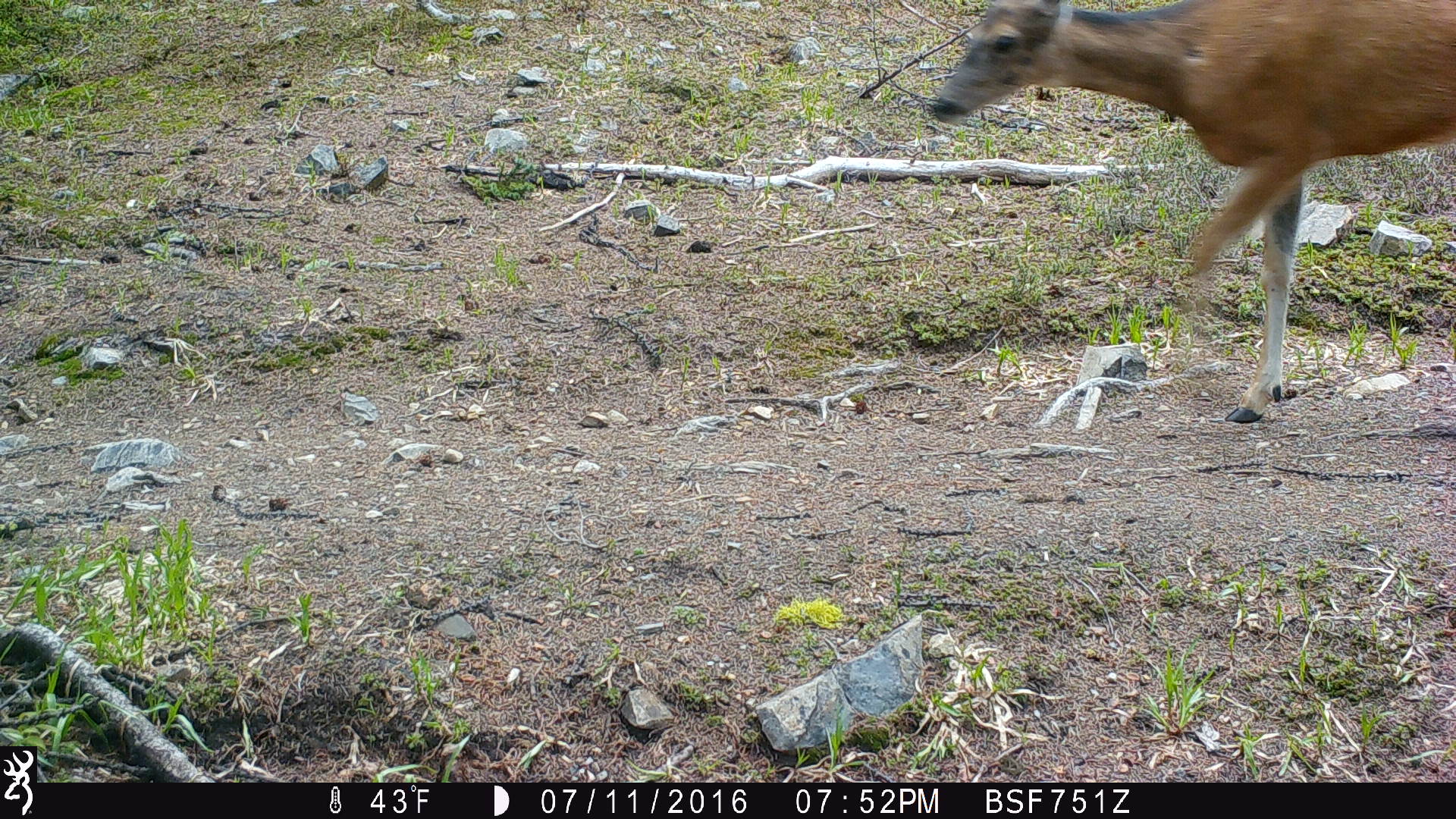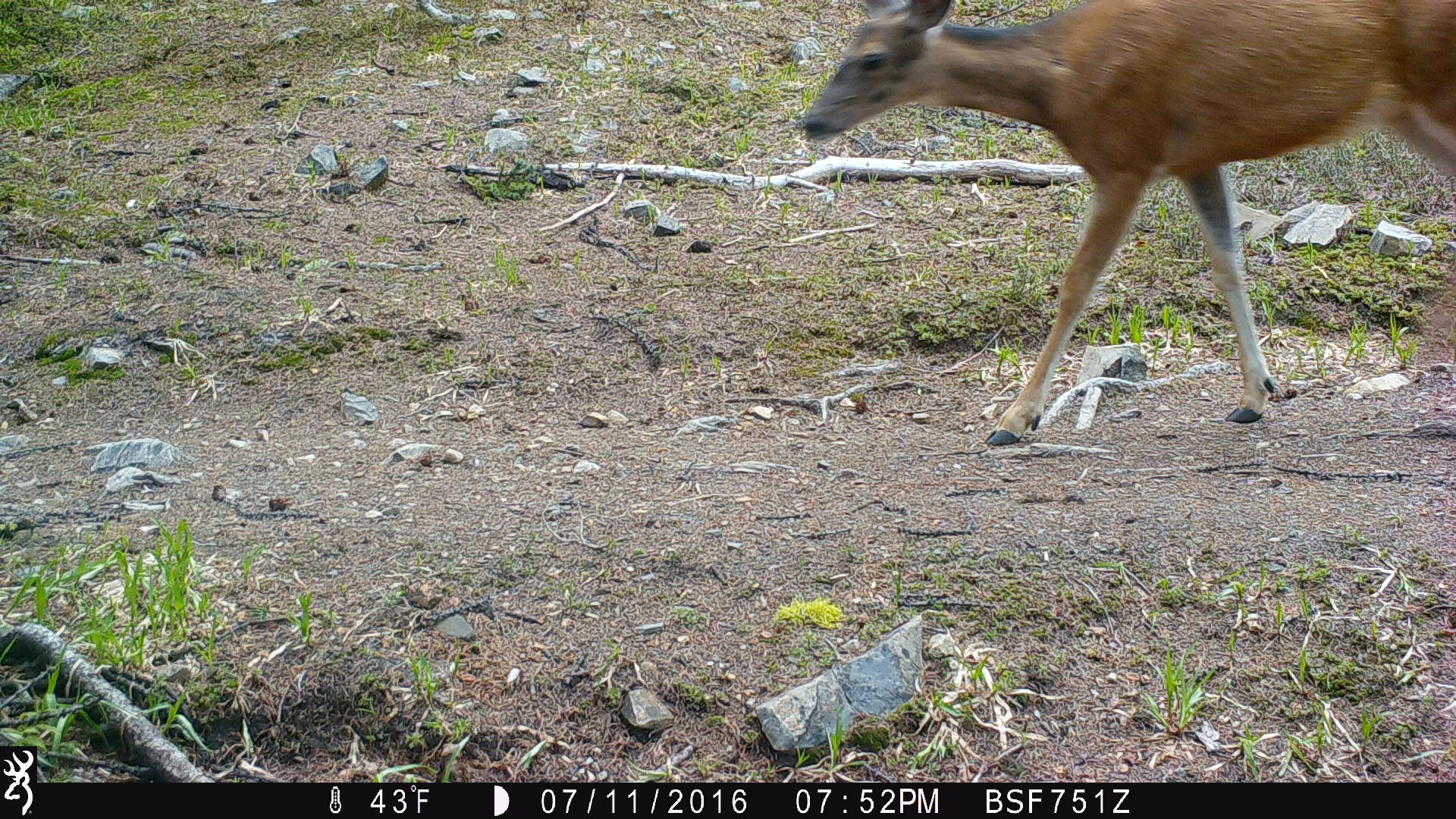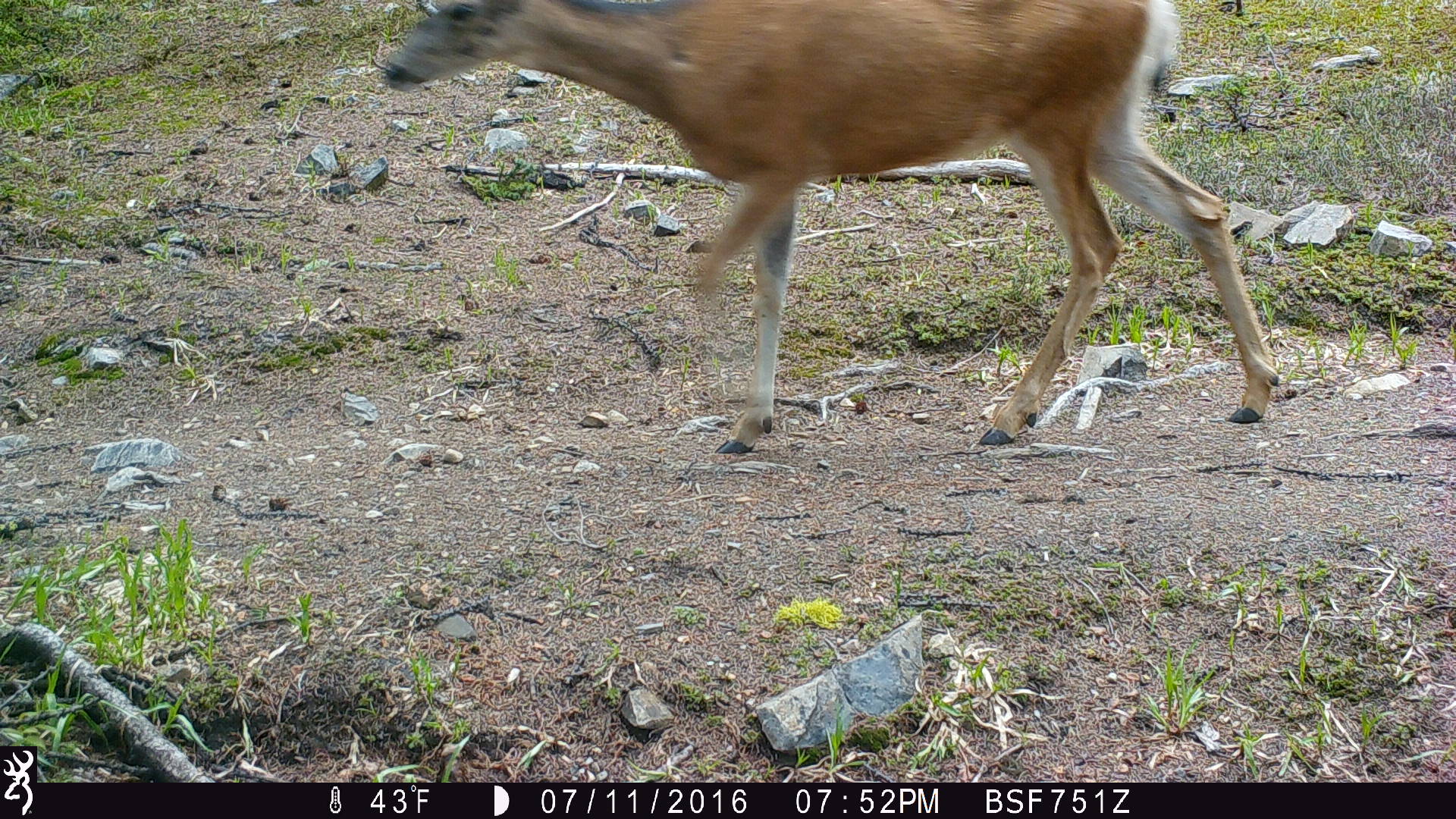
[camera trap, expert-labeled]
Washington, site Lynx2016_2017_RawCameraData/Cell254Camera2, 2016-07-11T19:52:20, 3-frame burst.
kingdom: Animalia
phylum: Chordata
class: Mammalia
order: Artiodactyla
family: Cervidae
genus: Odocoileus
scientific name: Odocoileus hemionus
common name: mule deer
Odocoileus hemionus (mule deer). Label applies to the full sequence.